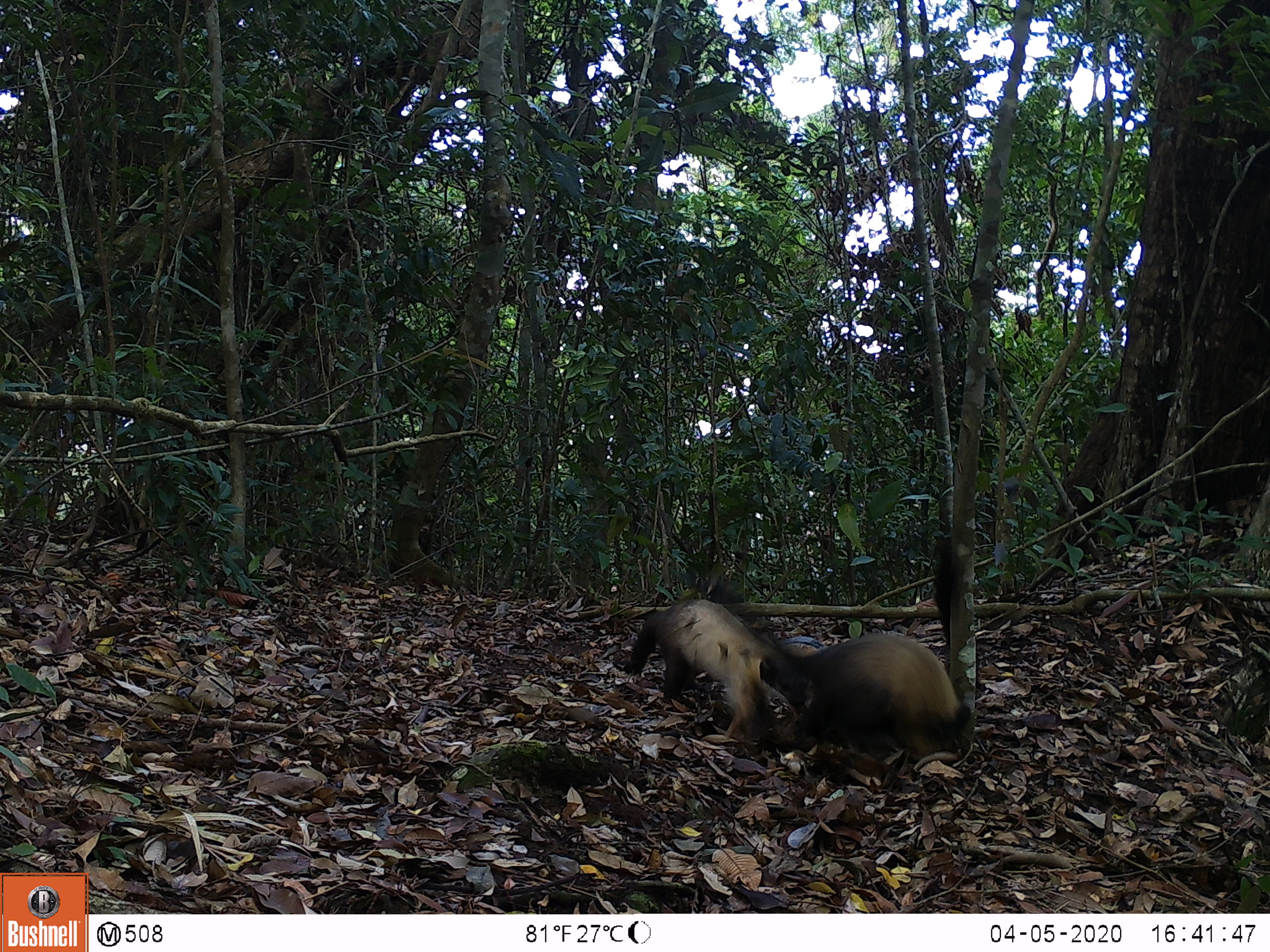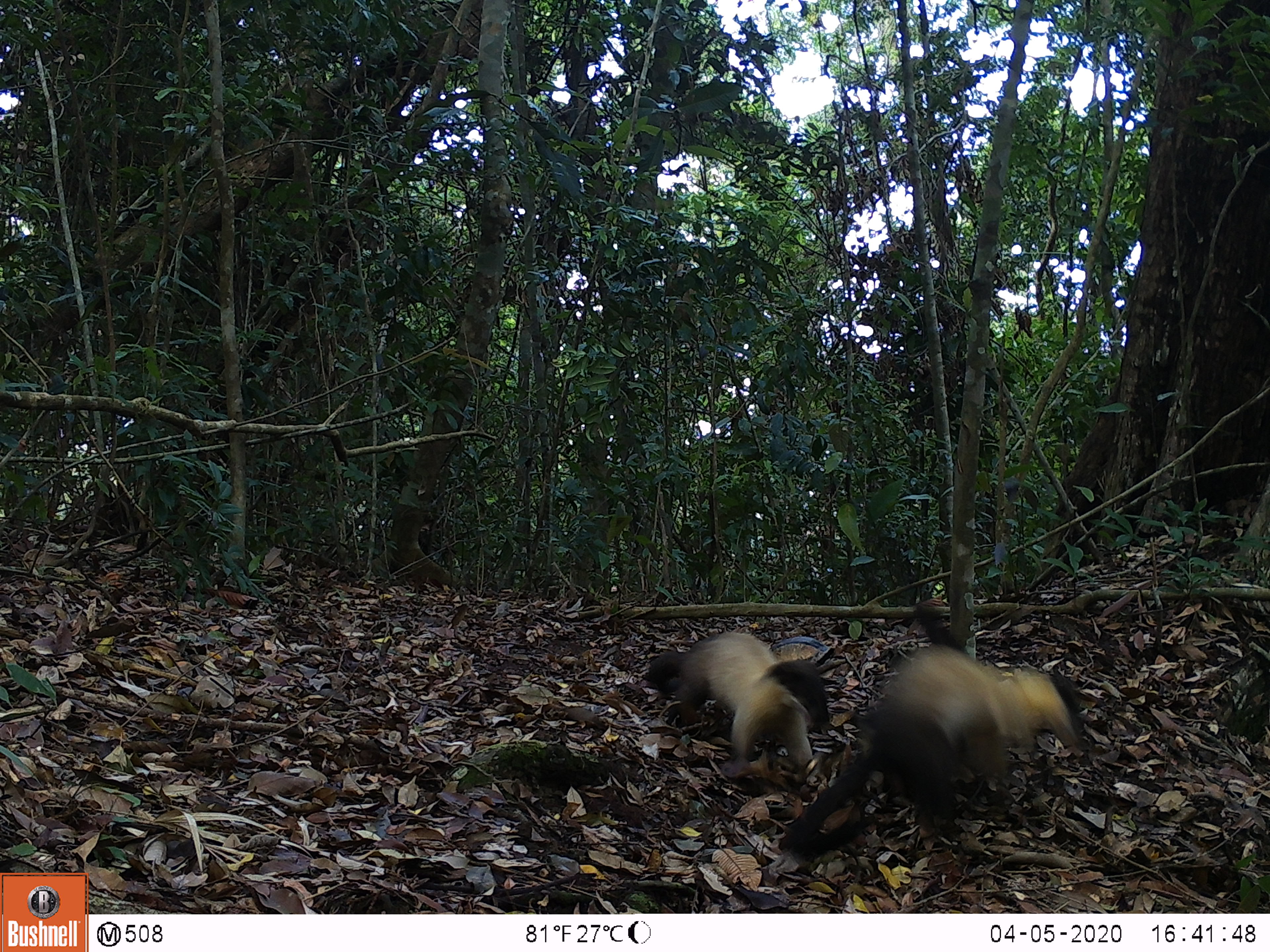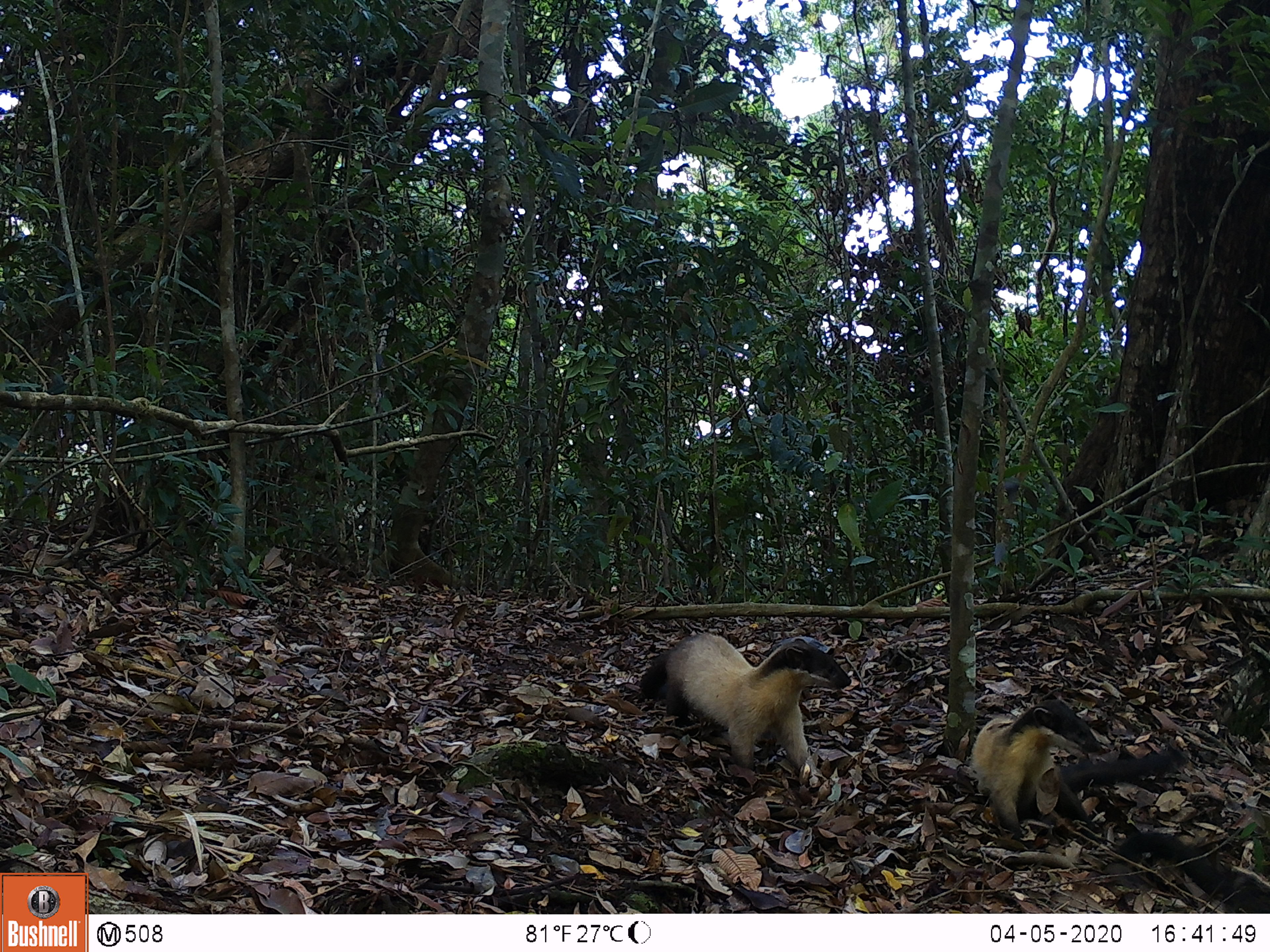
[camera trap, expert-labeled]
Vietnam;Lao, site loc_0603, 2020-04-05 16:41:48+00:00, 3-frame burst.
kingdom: Animalia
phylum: Chordata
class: Mammalia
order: Carnivora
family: Mustelidae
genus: Martes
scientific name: Martes flavigula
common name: yellow-throated marten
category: yellow throated marten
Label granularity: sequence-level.